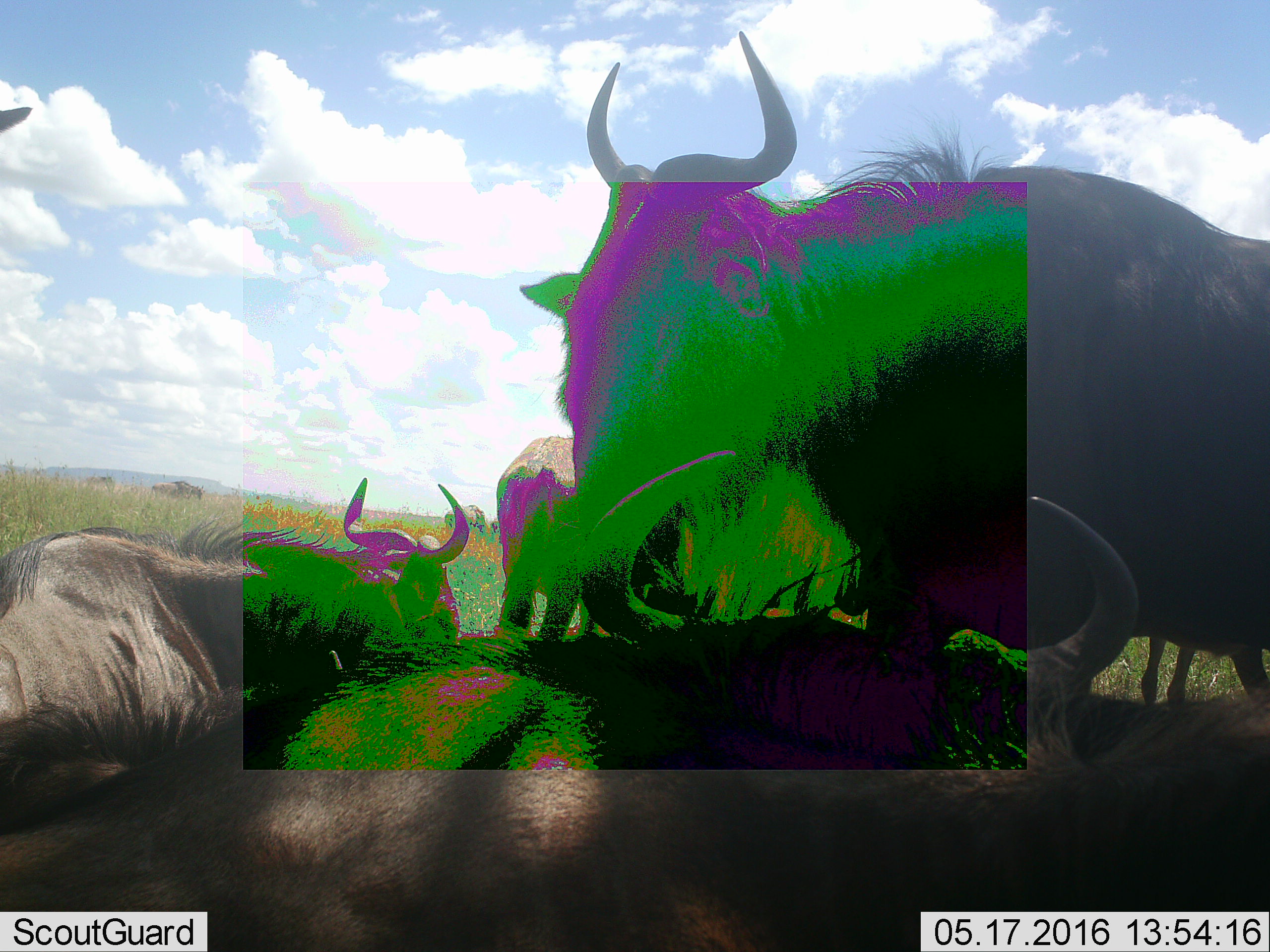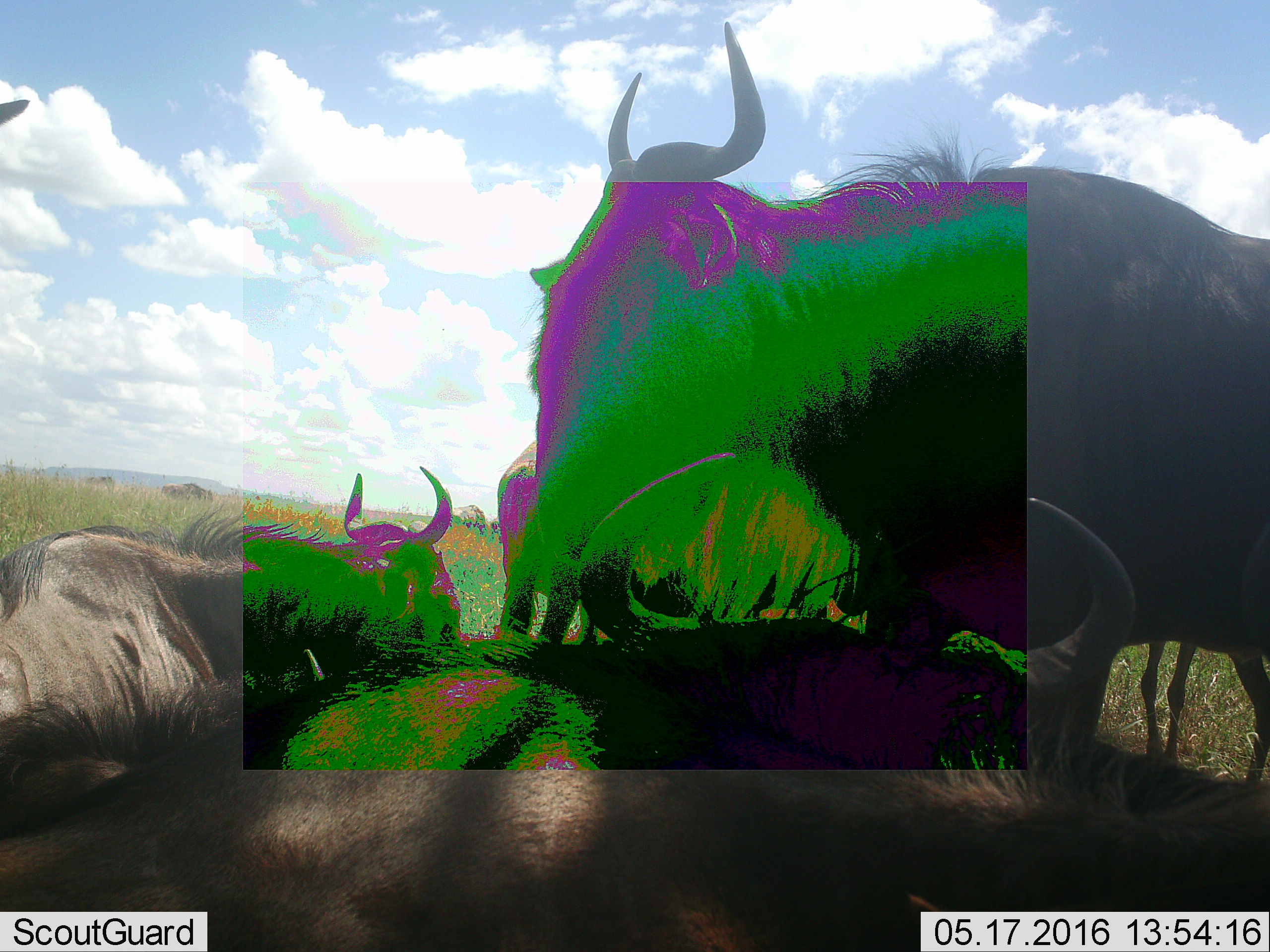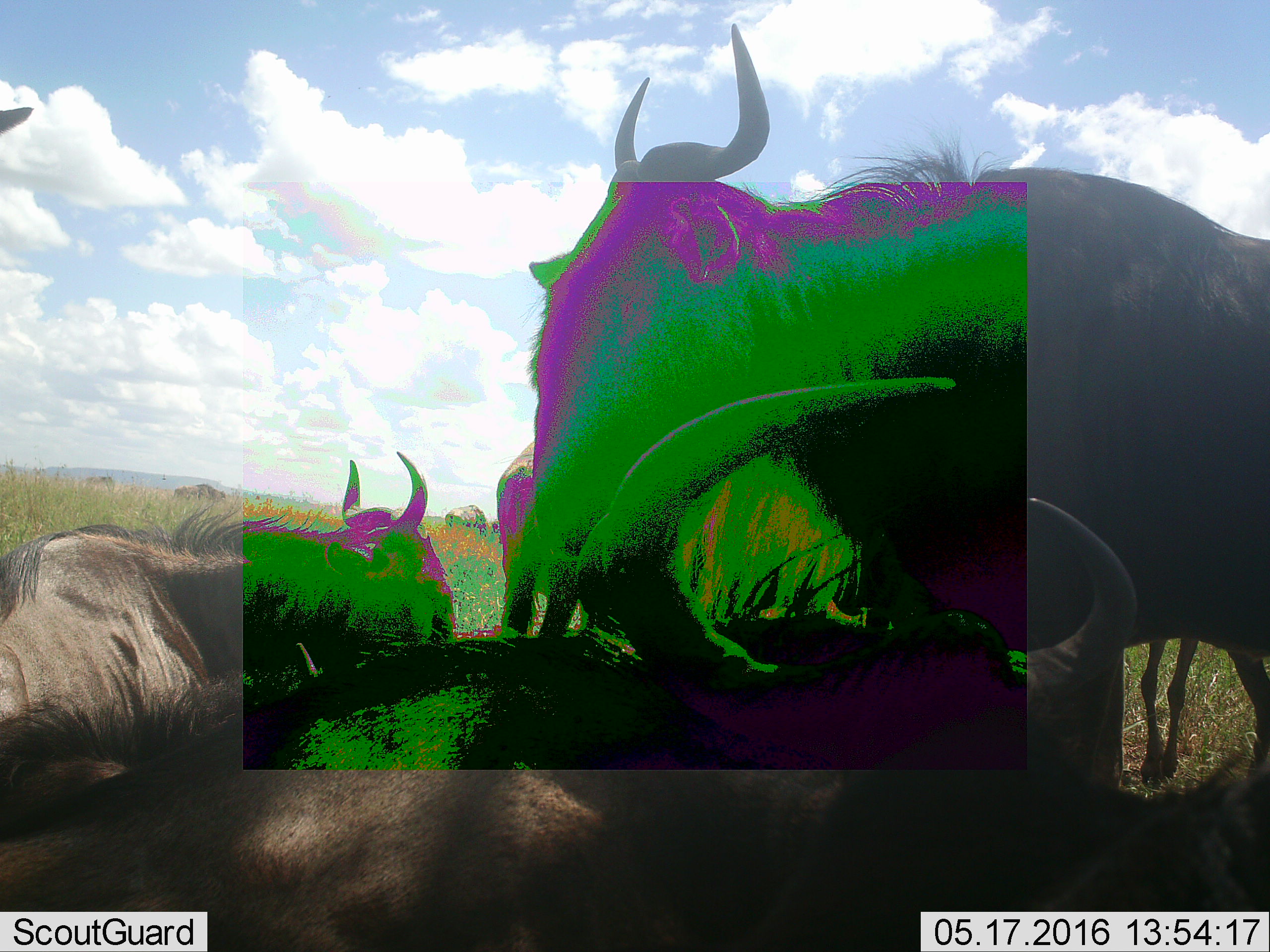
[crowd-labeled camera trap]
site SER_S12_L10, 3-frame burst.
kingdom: Animalia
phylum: Chordata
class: Mammalia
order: Artiodactyla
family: Bovidae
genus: Connochaetes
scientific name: Connochaetes taurinus taurinus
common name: blue wildebeest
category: wildebeestblue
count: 5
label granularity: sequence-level